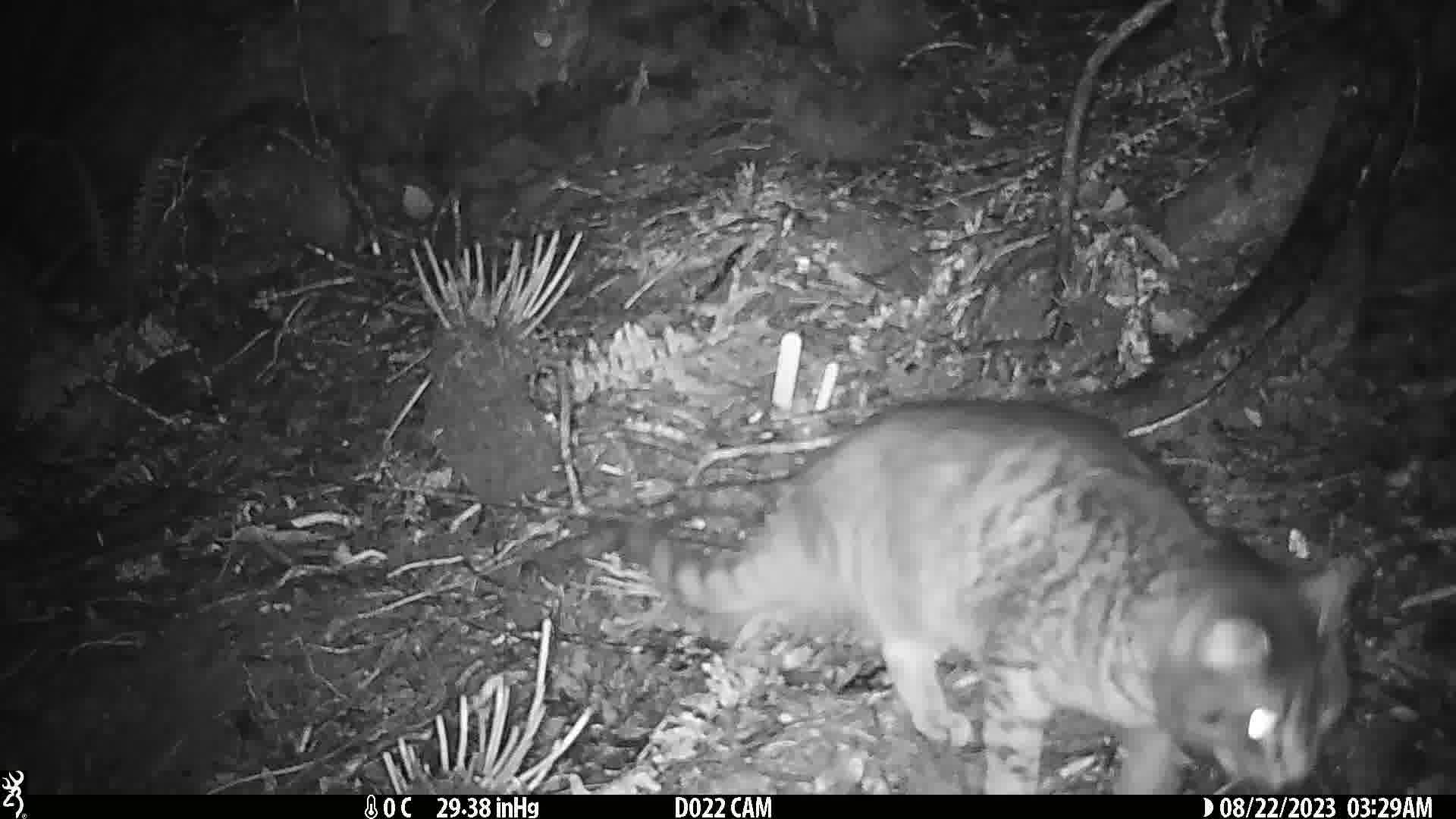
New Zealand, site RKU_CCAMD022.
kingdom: Animalia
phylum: Chordata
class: Mammalia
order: Carnivora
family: Felidae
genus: Felis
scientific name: Felis catus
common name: domestic cat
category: cat